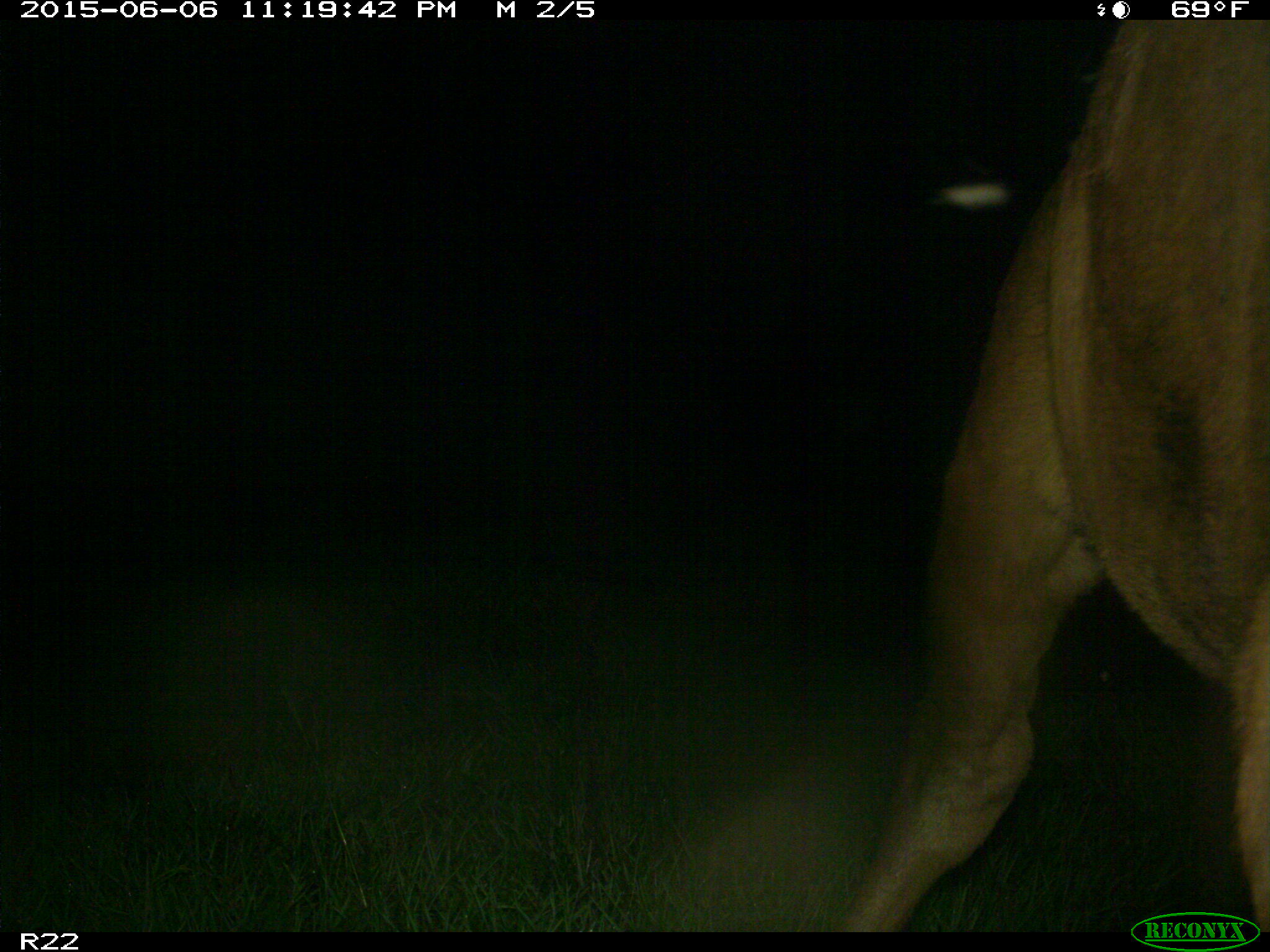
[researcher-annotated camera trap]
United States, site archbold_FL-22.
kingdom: Animalia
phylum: Chordata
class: Mammalia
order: Artiodactyla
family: Bovidae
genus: Bos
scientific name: Bos taurus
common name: domestic cow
Bos taurus (domestic cow).